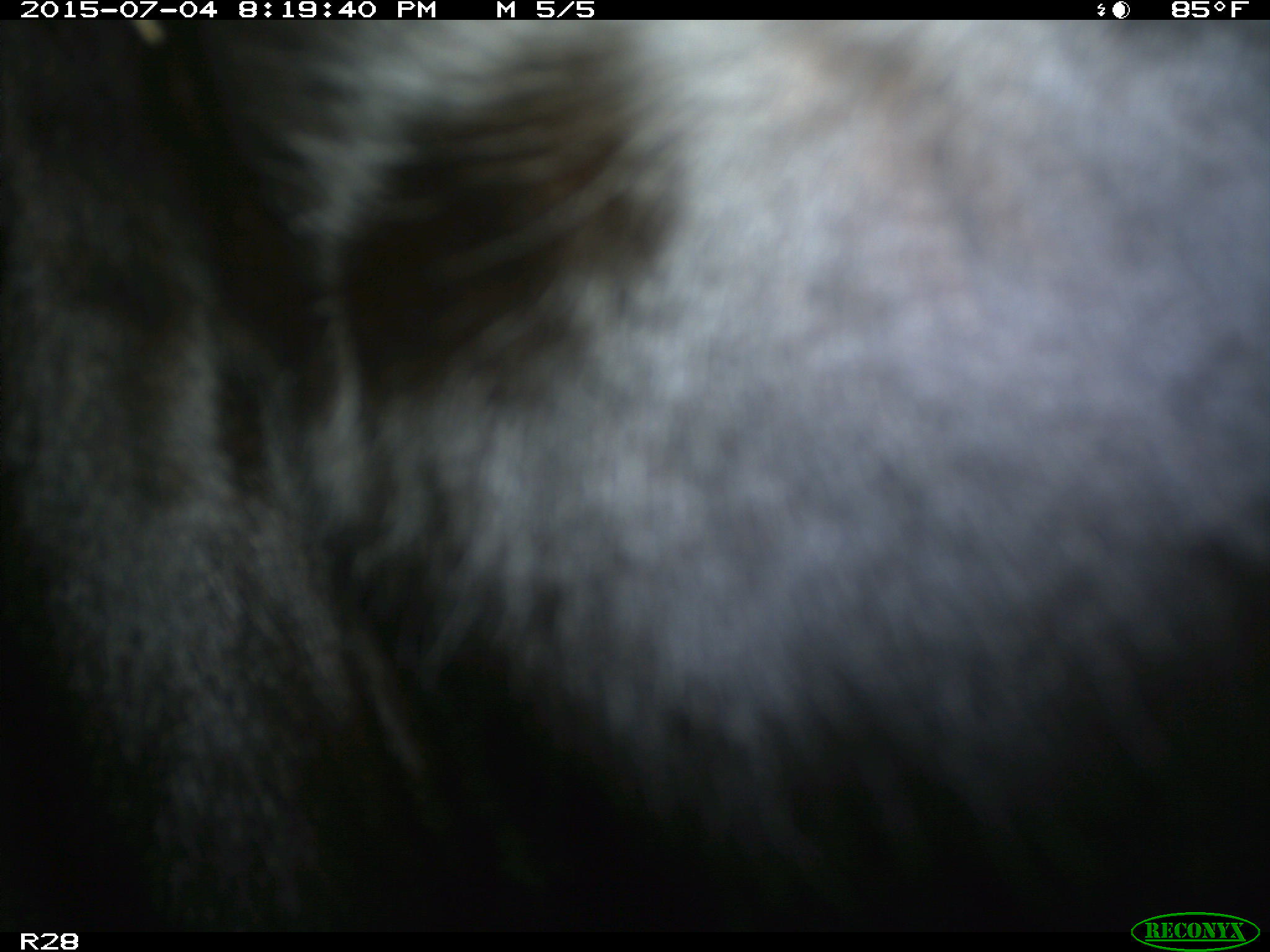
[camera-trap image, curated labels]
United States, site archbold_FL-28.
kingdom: Animalia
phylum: Chordata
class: Mammalia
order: Artiodactyla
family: Bovidae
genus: Bos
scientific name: Bos taurus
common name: domestic cow